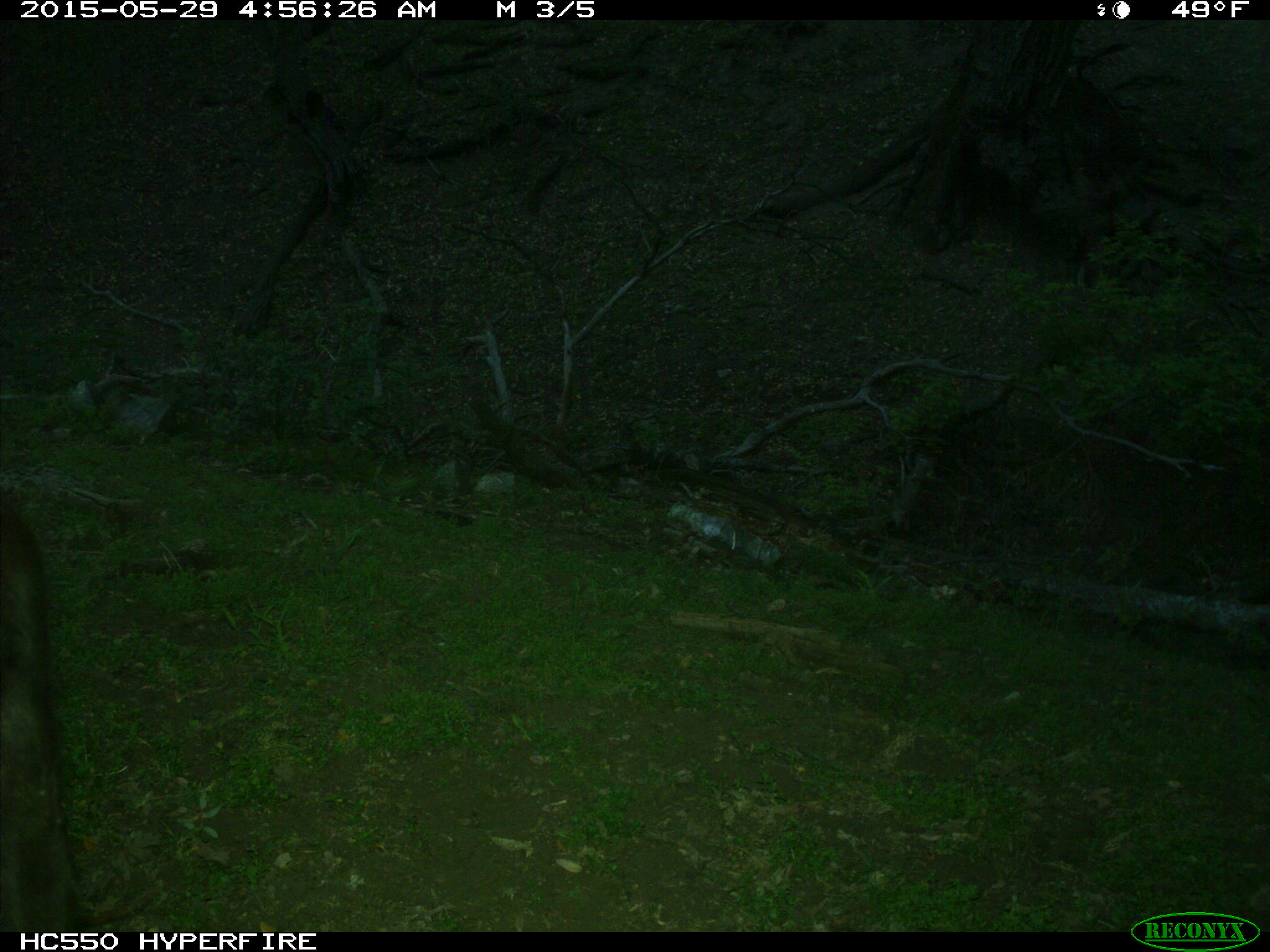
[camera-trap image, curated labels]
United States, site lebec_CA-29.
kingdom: Animalia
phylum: Chordata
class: Mammalia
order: Artiodactyla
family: Bovidae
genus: Bos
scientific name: Bos taurus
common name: domestic cow